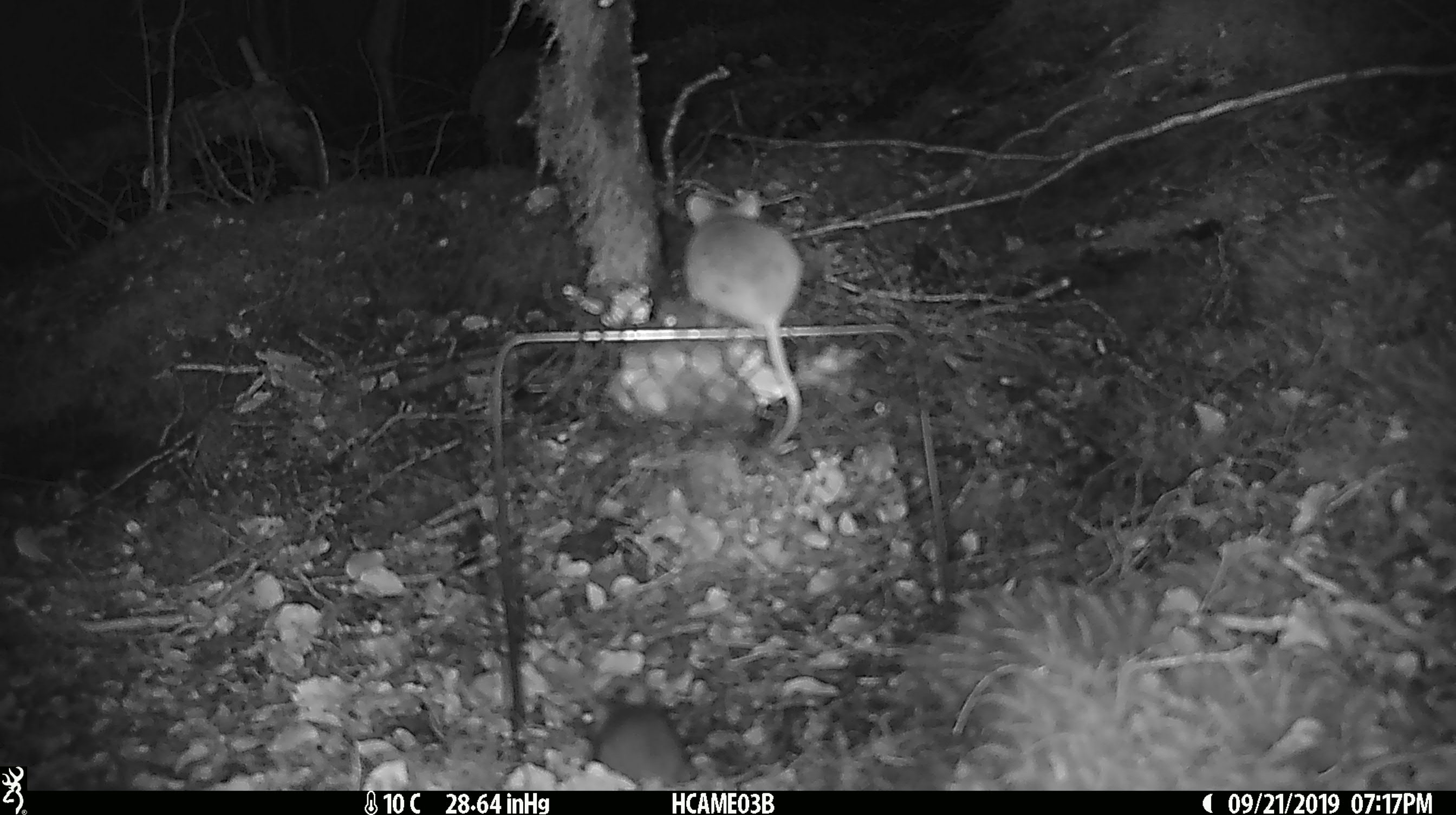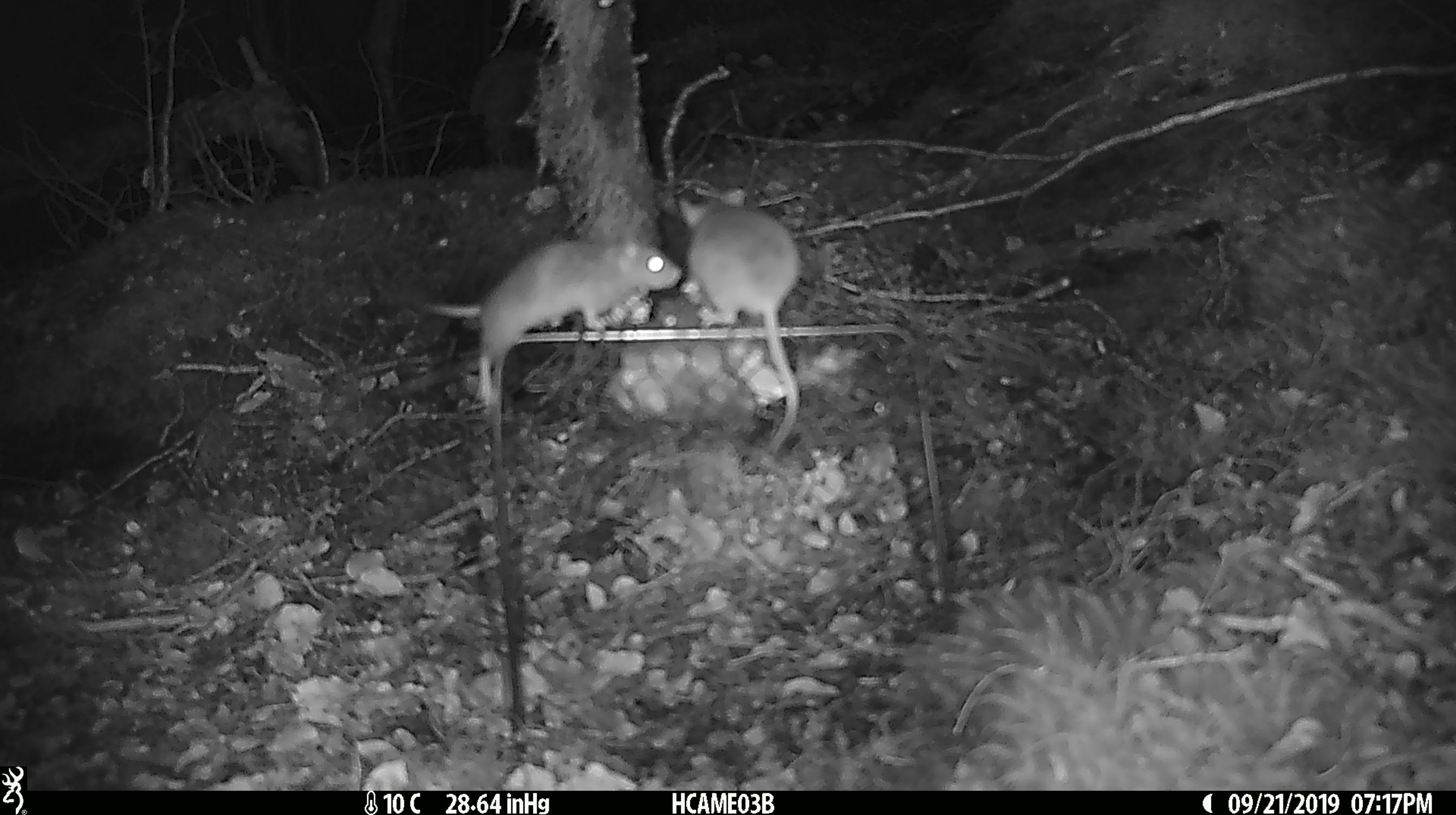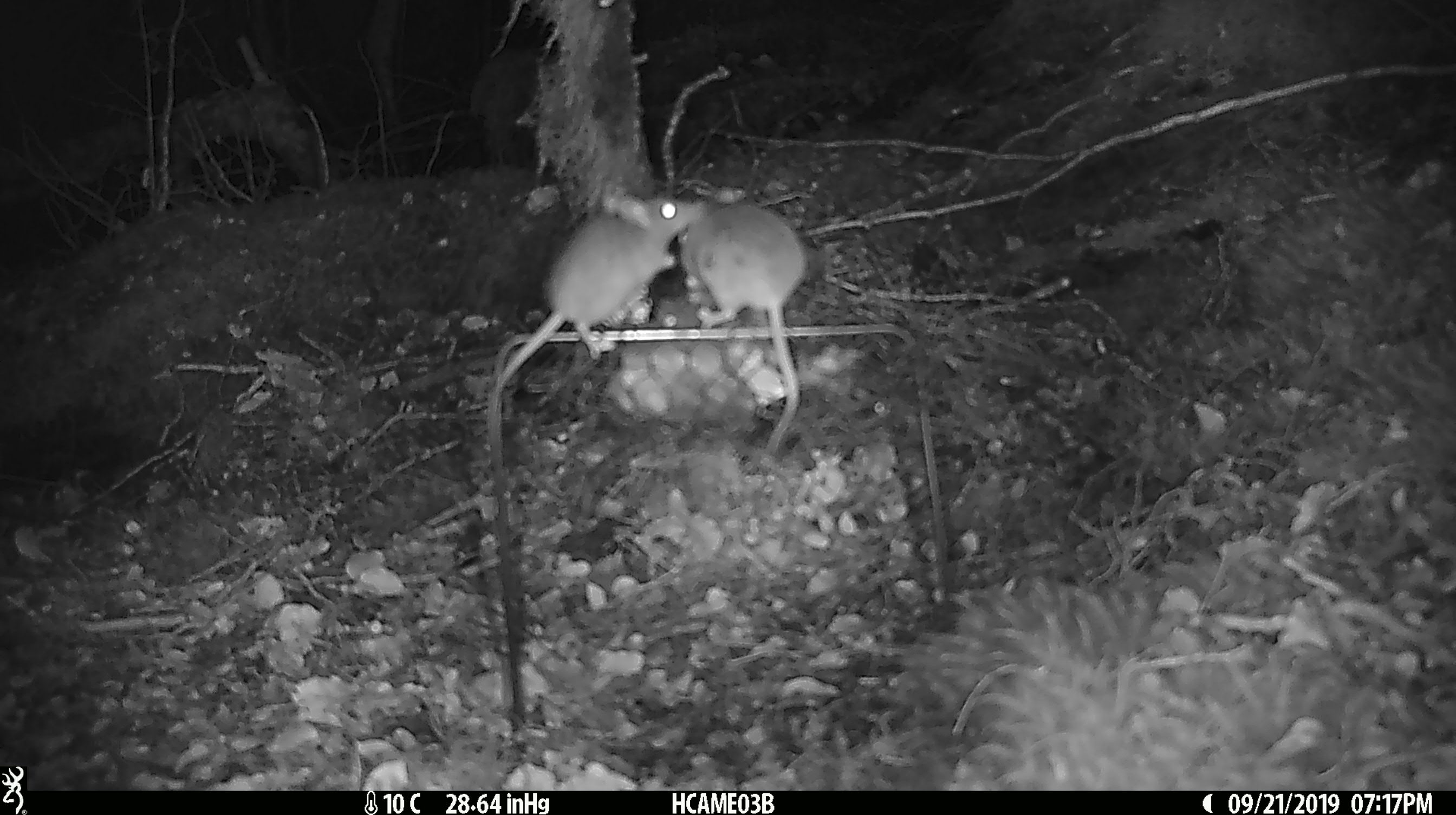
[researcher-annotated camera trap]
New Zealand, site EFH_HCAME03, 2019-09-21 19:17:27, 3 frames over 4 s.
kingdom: Animalia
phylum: Chordata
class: Mammalia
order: Rodentia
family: Muridae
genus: Mus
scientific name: Mus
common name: mouse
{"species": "mouse (Mus)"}